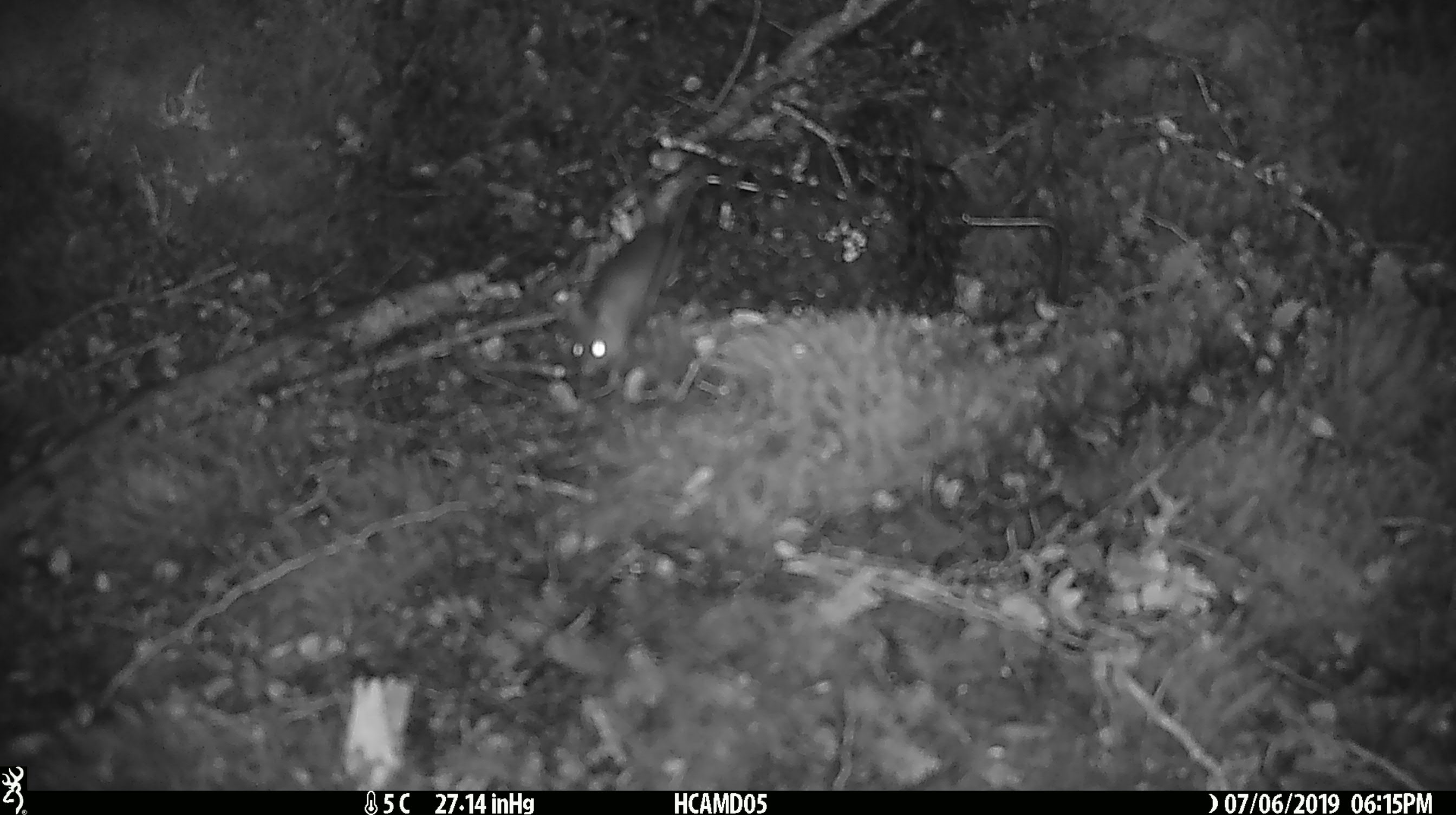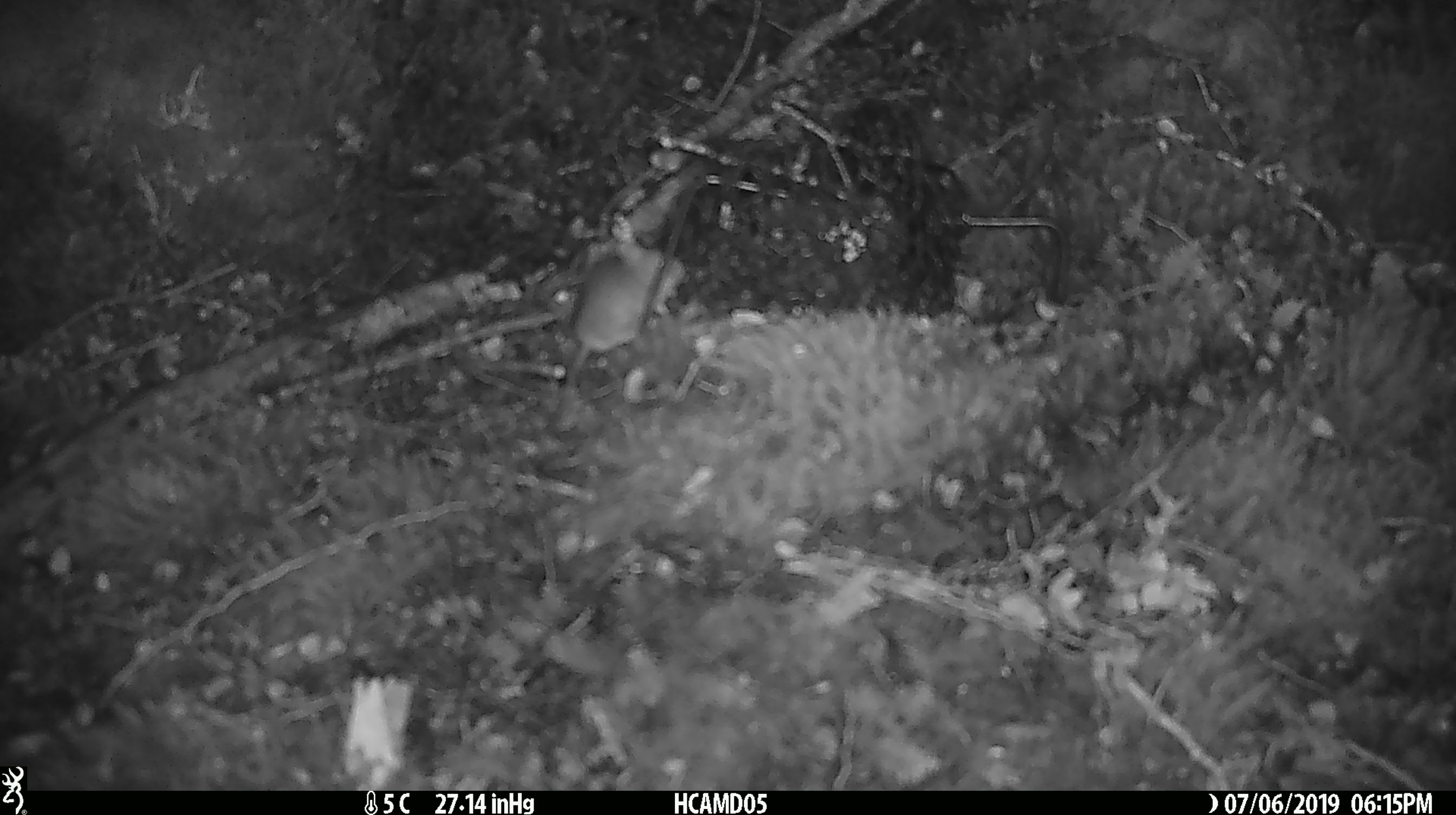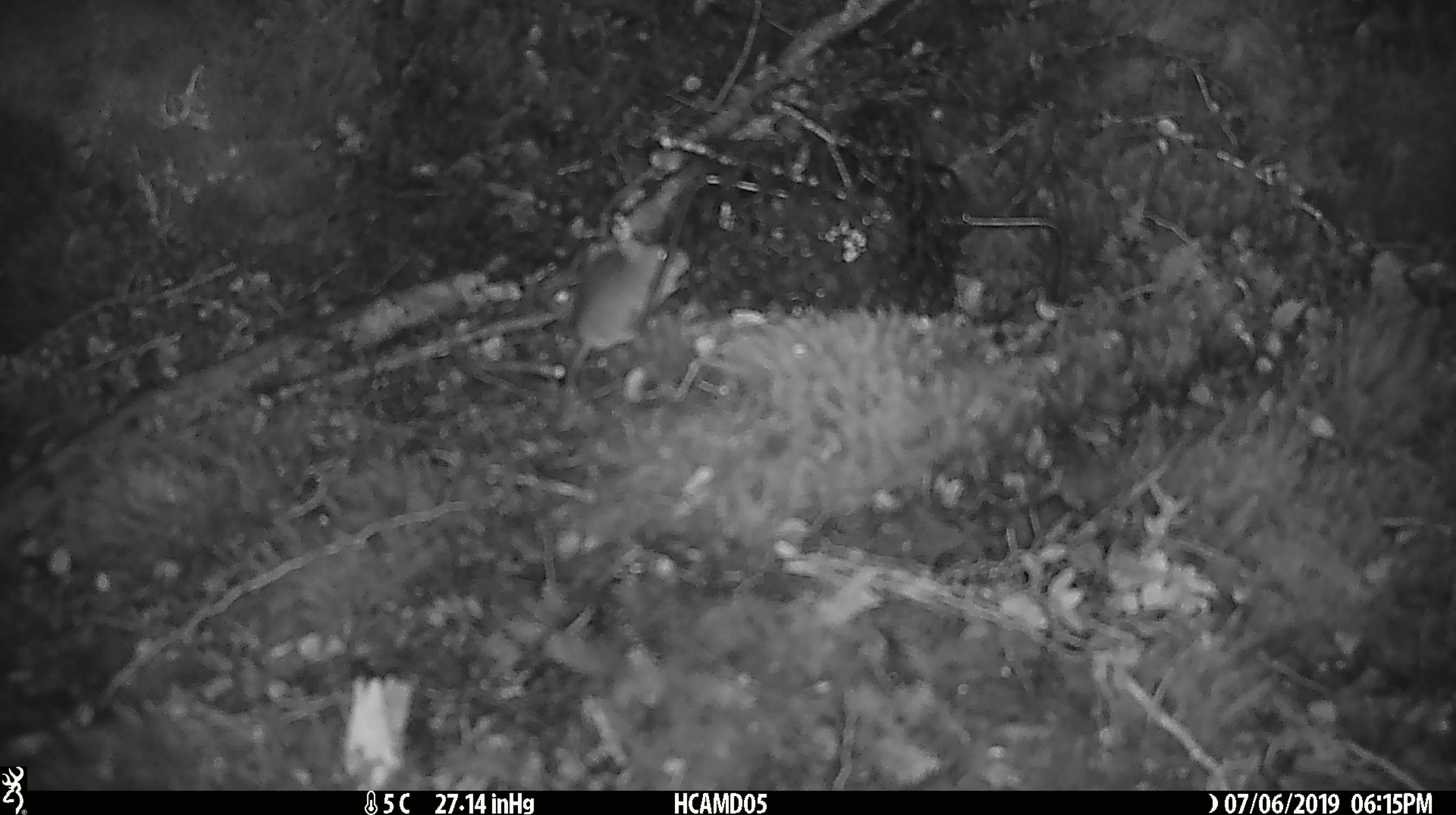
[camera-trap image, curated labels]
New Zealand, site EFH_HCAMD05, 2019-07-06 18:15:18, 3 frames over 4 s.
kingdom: Animalia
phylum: Chordata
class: Mammalia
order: Rodentia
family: Muridae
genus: Mus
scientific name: Mus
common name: mouse